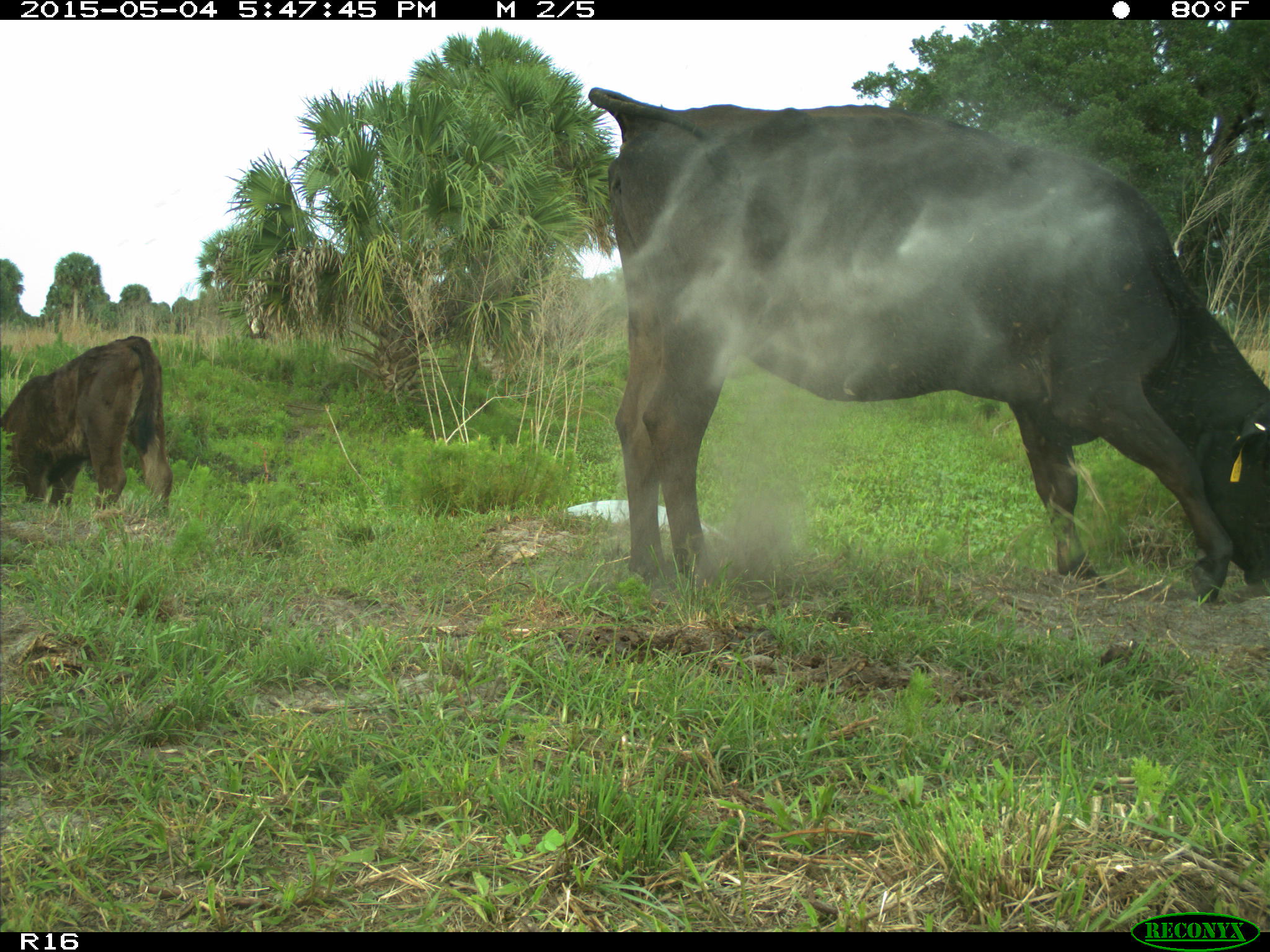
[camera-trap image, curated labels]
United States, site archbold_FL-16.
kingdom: Animalia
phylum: Chordata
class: Mammalia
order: Artiodactyla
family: Bovidae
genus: Bos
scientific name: Bos taurus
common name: domestic cow